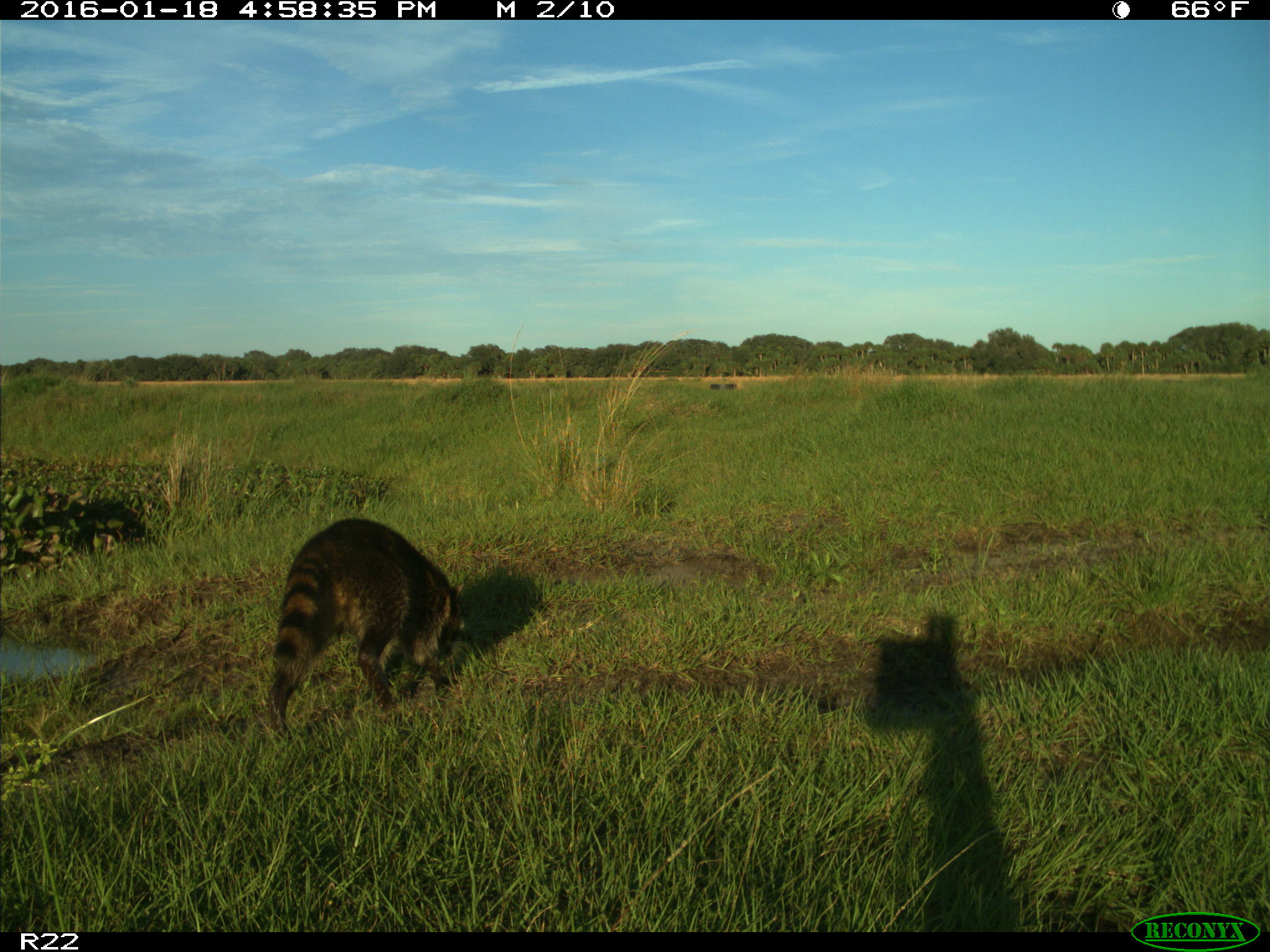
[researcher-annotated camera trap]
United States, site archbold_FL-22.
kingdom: Animalia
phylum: Chordata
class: Mammalia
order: Carnivora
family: Procyonidae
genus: Procyon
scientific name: Procyon lotor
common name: common raccoon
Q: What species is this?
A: Procyon lotor (common raccoon).